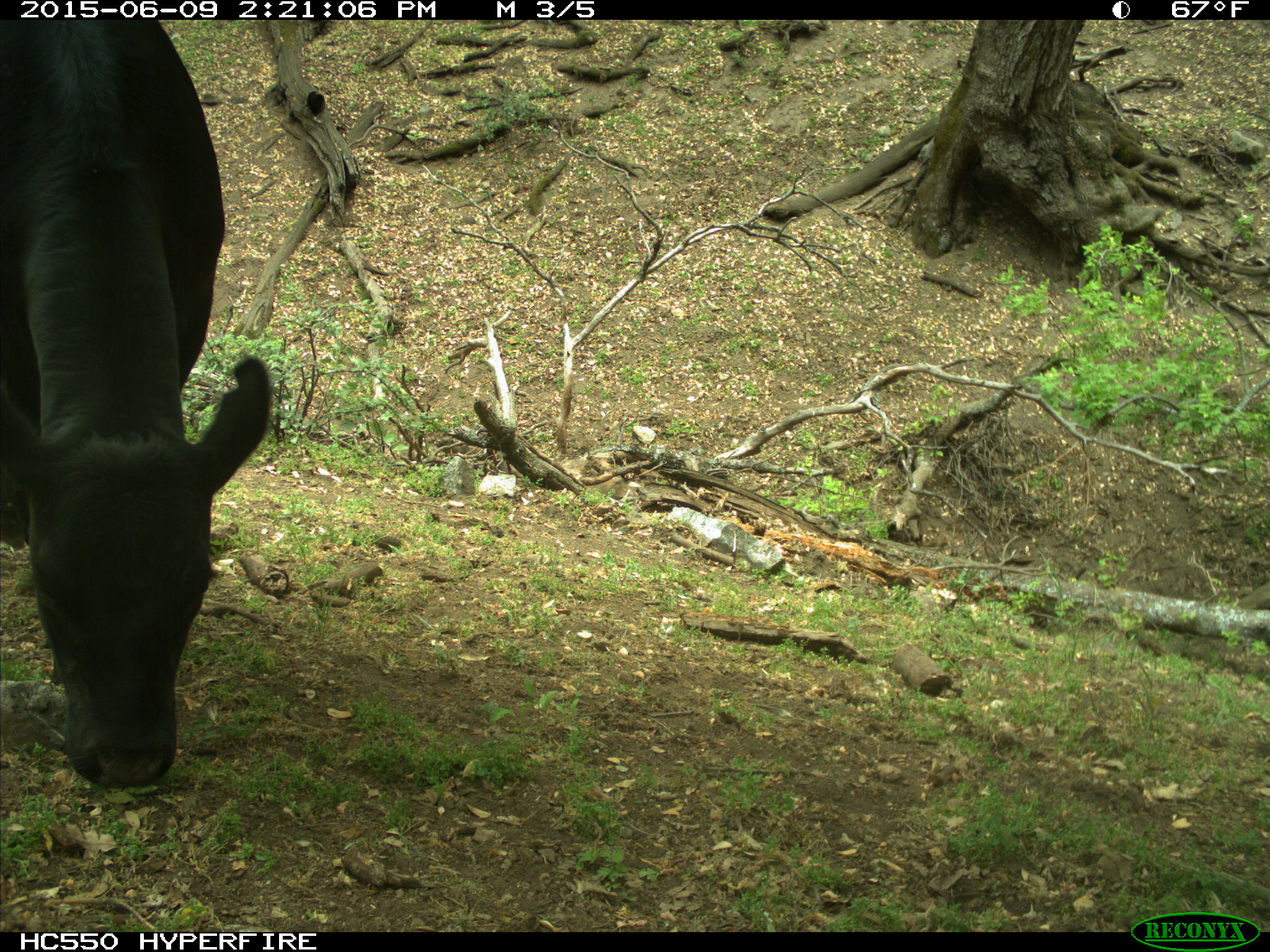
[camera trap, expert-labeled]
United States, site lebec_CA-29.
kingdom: Animalia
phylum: Chordata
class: Mammalia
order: Artiodactyla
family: Bovidae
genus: Bos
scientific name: Bos taurus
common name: domestic cow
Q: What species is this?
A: Bos taurus (domestic cow).